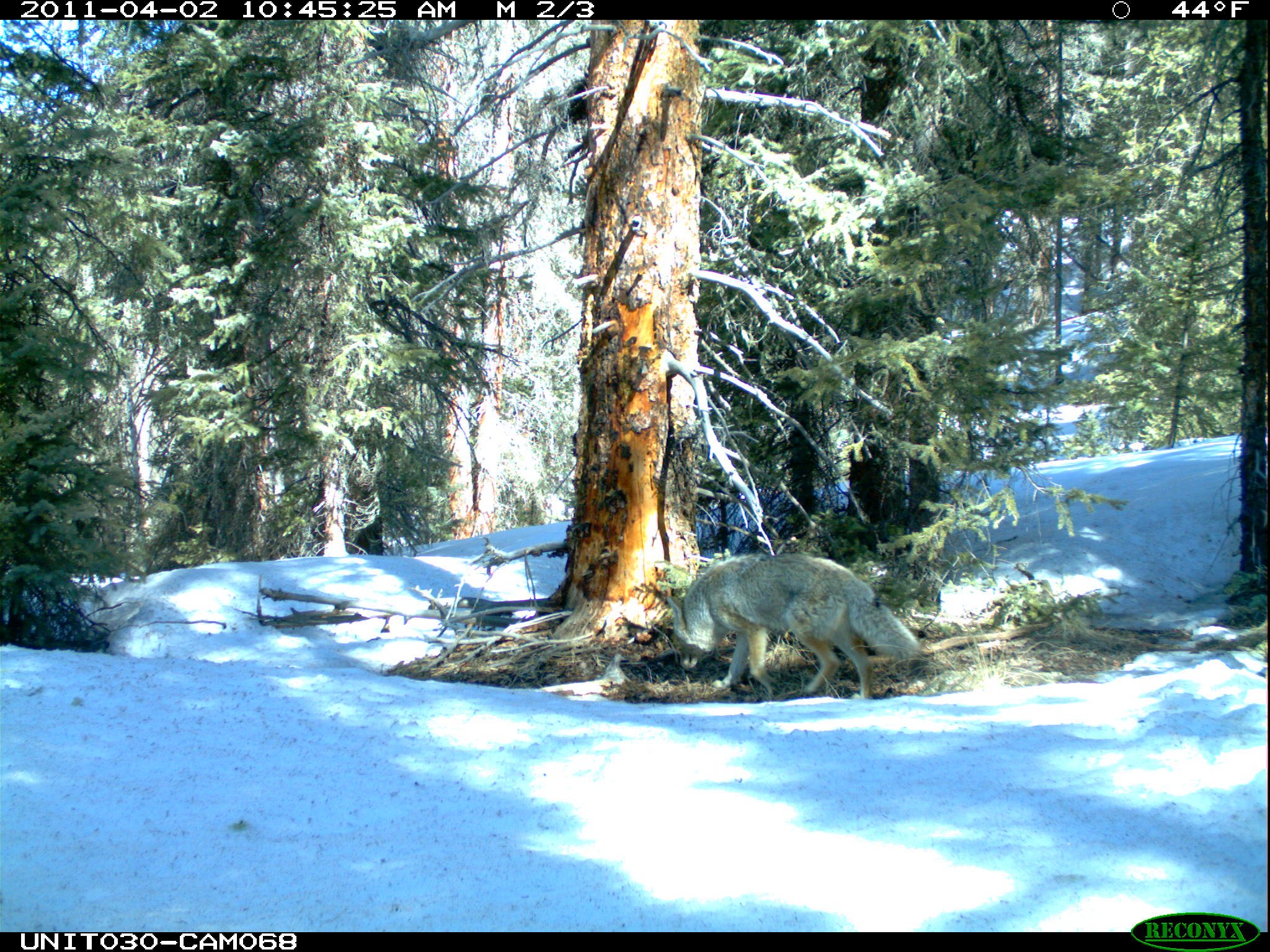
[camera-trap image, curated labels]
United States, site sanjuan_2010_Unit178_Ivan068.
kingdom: Animalia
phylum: Chordata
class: Mammalia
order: Carnivora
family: Canidae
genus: Canis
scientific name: Canis latrans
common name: coyote